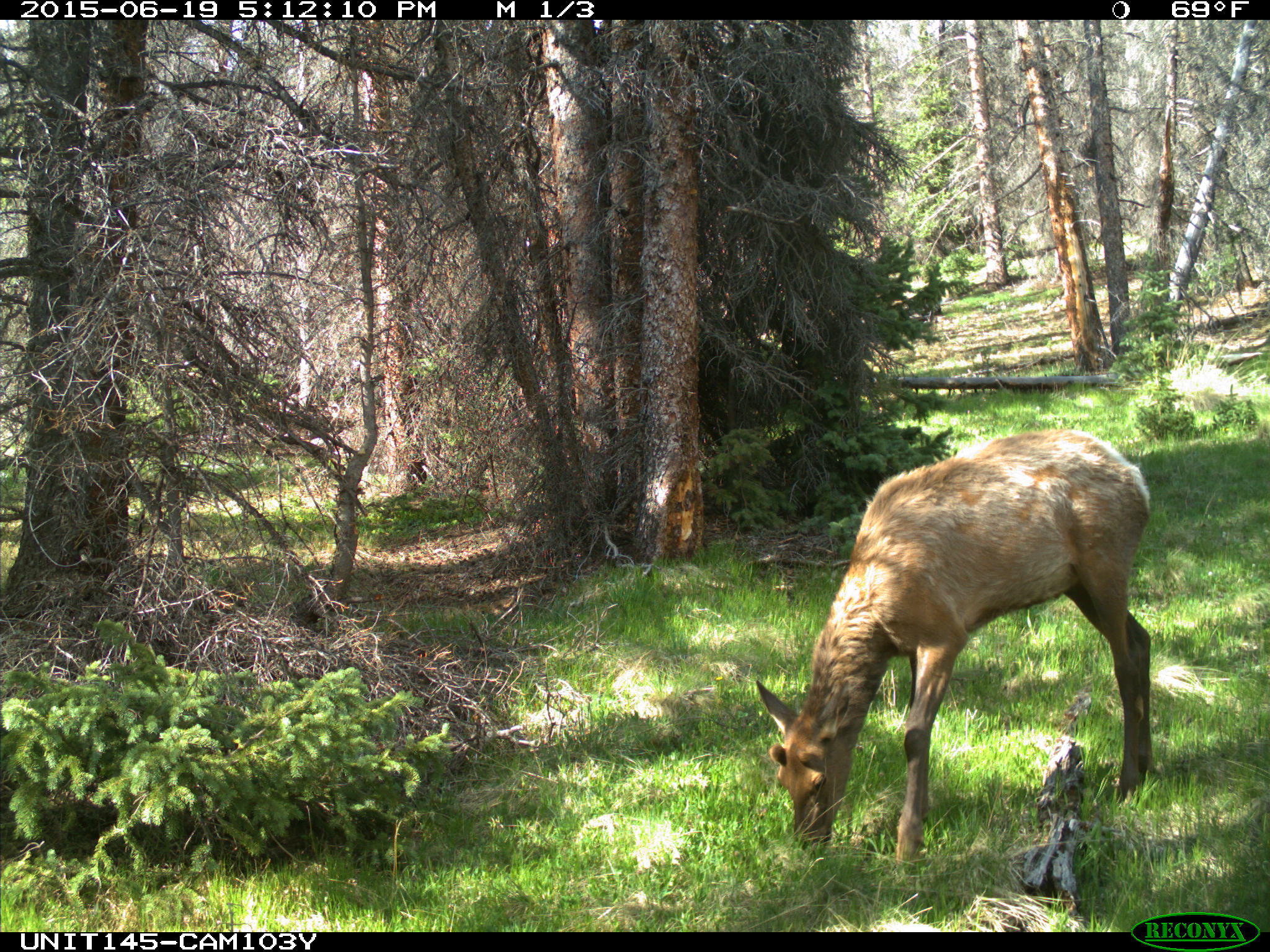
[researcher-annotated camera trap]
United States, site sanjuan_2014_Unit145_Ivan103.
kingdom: Animalia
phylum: Chordata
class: Mammalia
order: Artiodactyla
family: Cervidae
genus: Cervus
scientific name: Cervus elaphus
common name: red deer